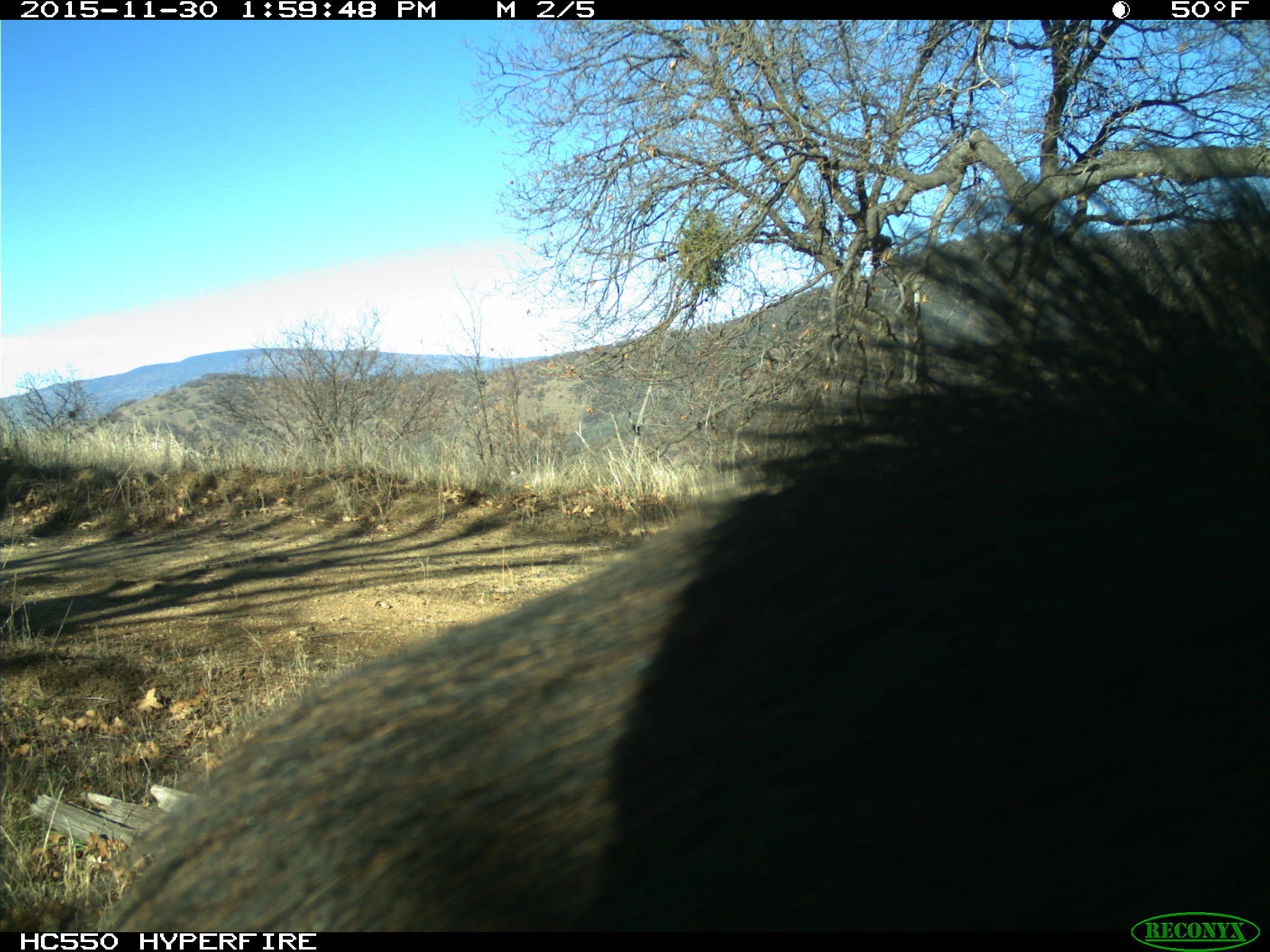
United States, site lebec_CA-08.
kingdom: Animalia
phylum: Chordata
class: Mammalia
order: Artiodactyla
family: Suidae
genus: Sus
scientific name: Sus scrofa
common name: wild boar